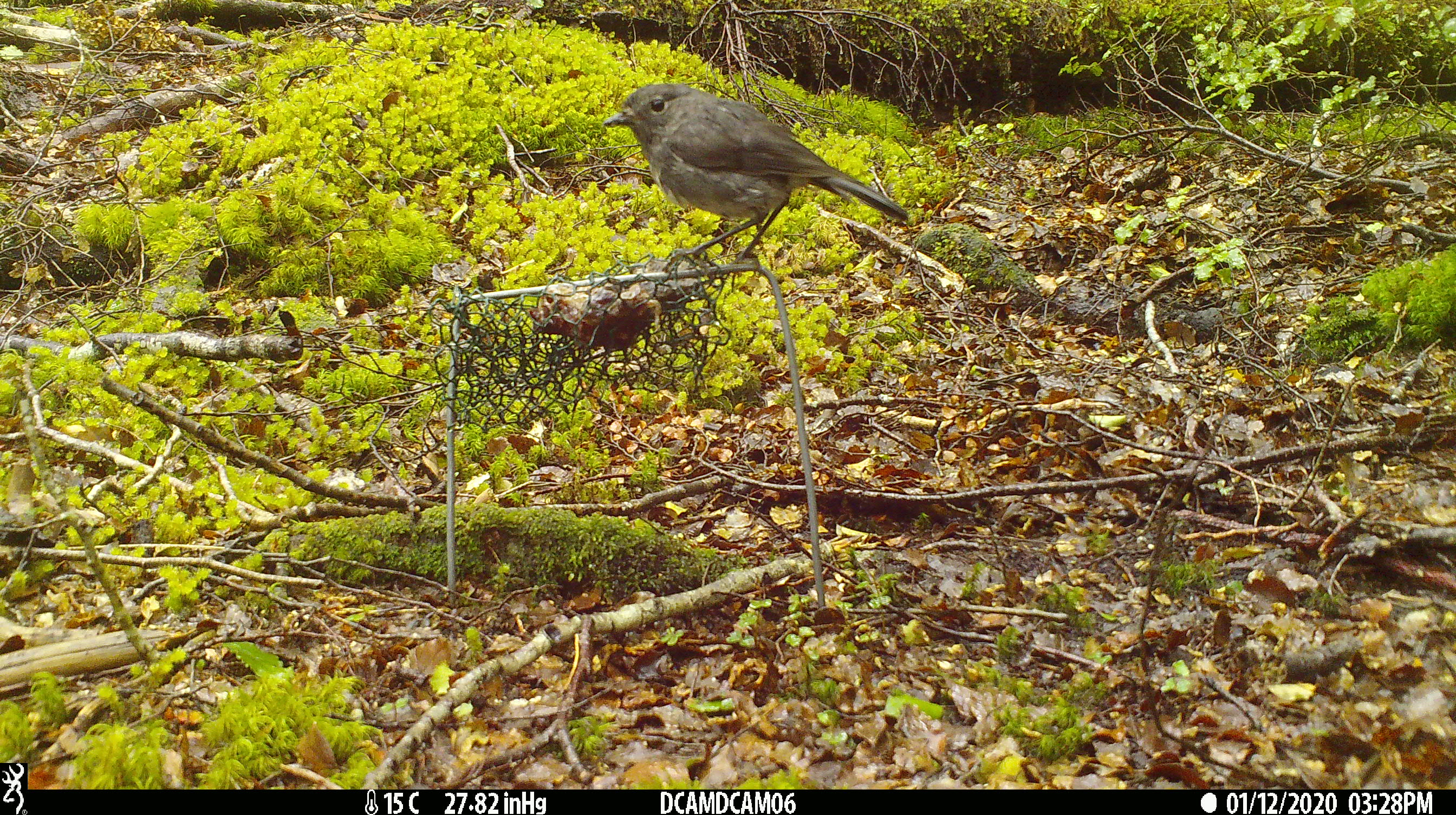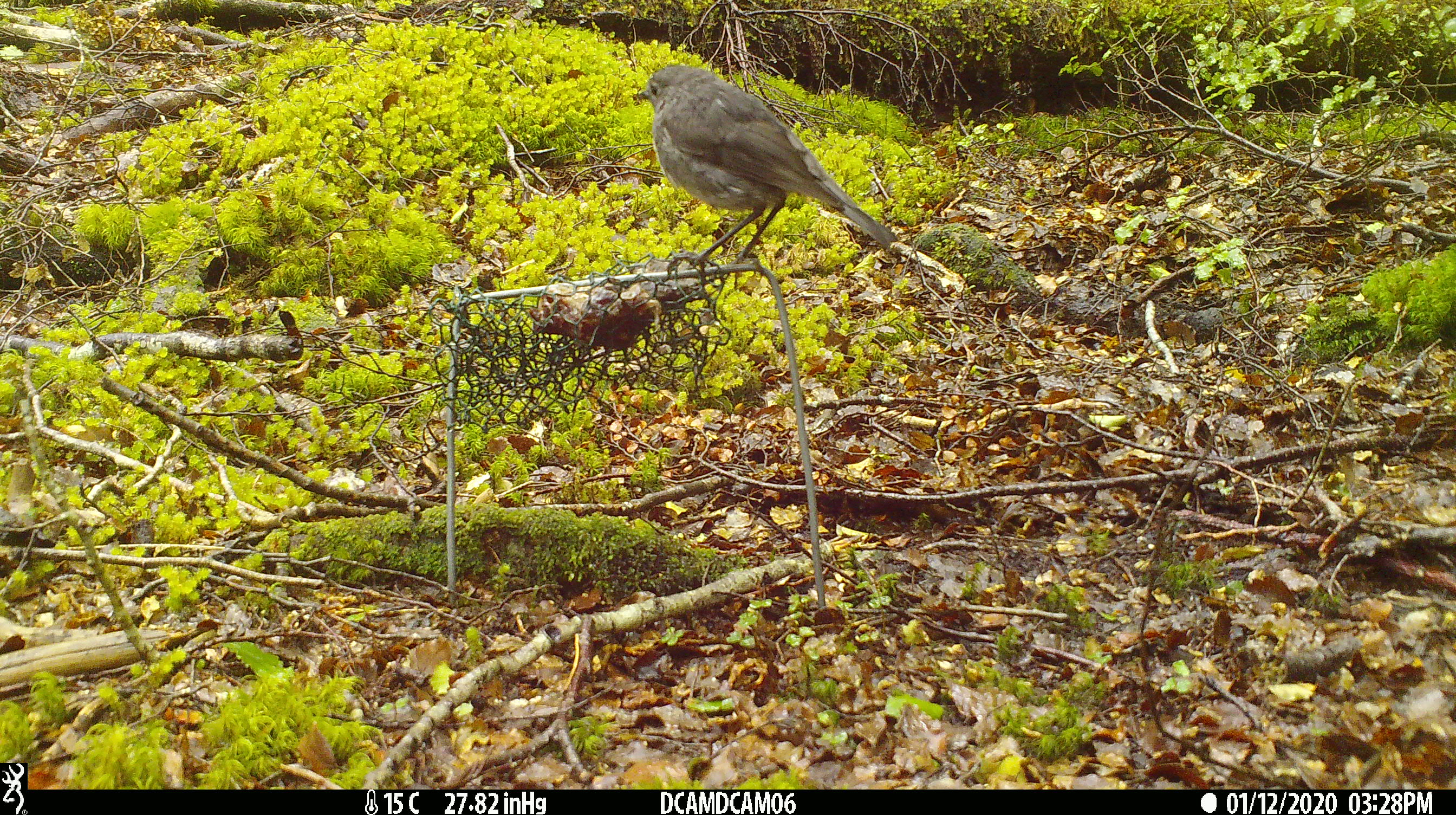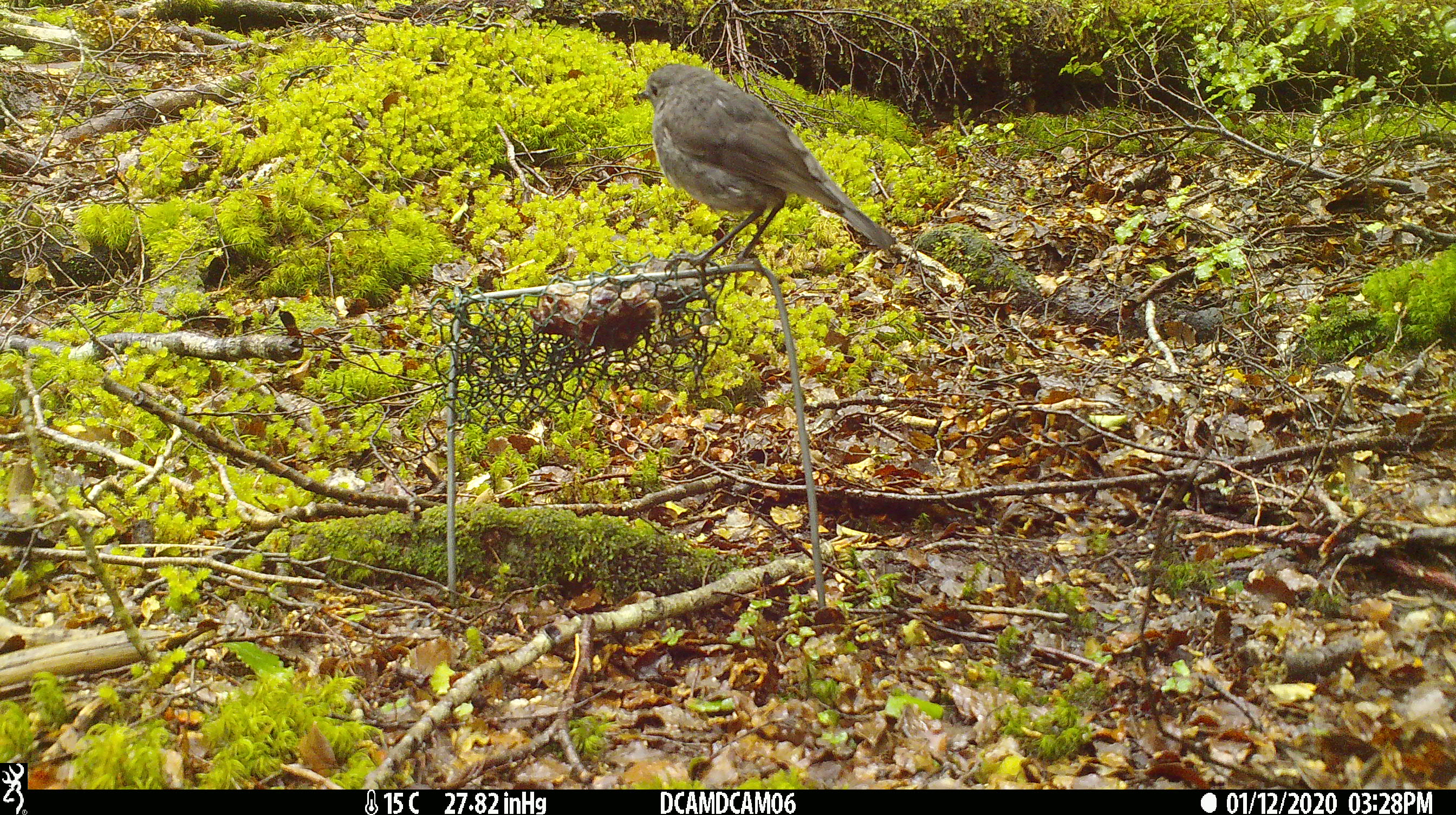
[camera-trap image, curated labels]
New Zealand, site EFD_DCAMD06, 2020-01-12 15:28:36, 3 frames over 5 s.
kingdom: Animalia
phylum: Chordata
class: Aves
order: Passeriformes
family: Petroicidae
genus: Petroica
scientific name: Petroica australis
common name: new zealand robin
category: robin